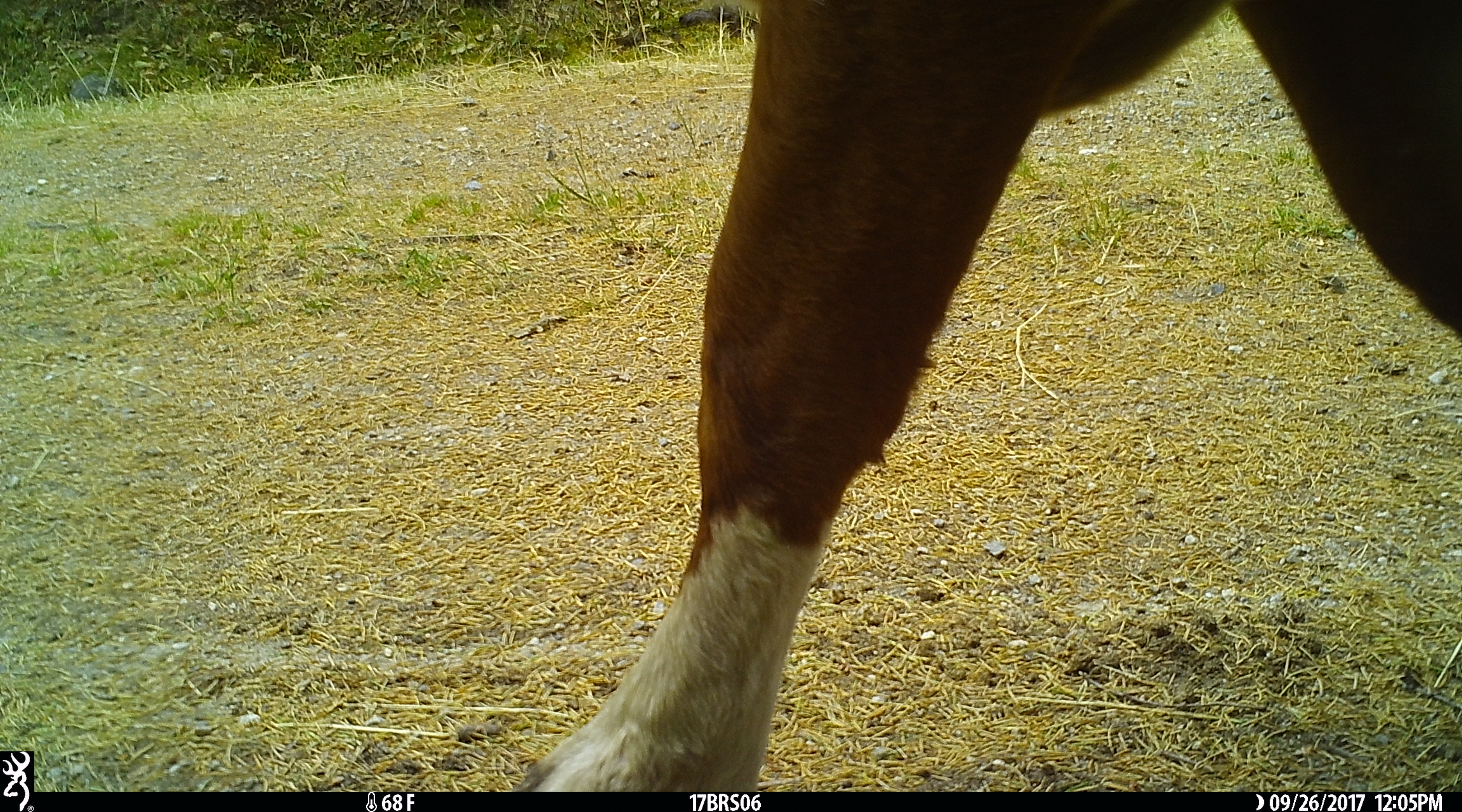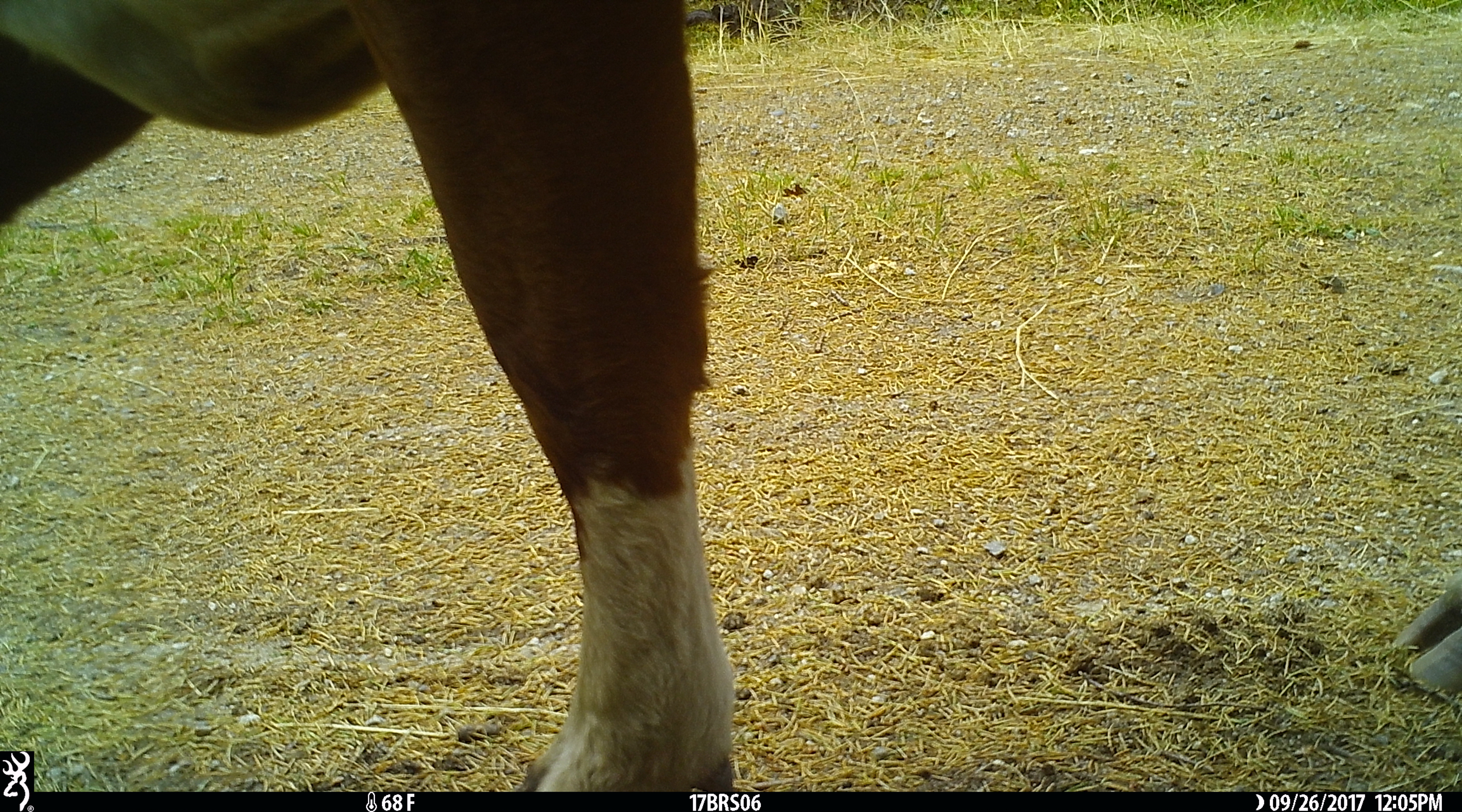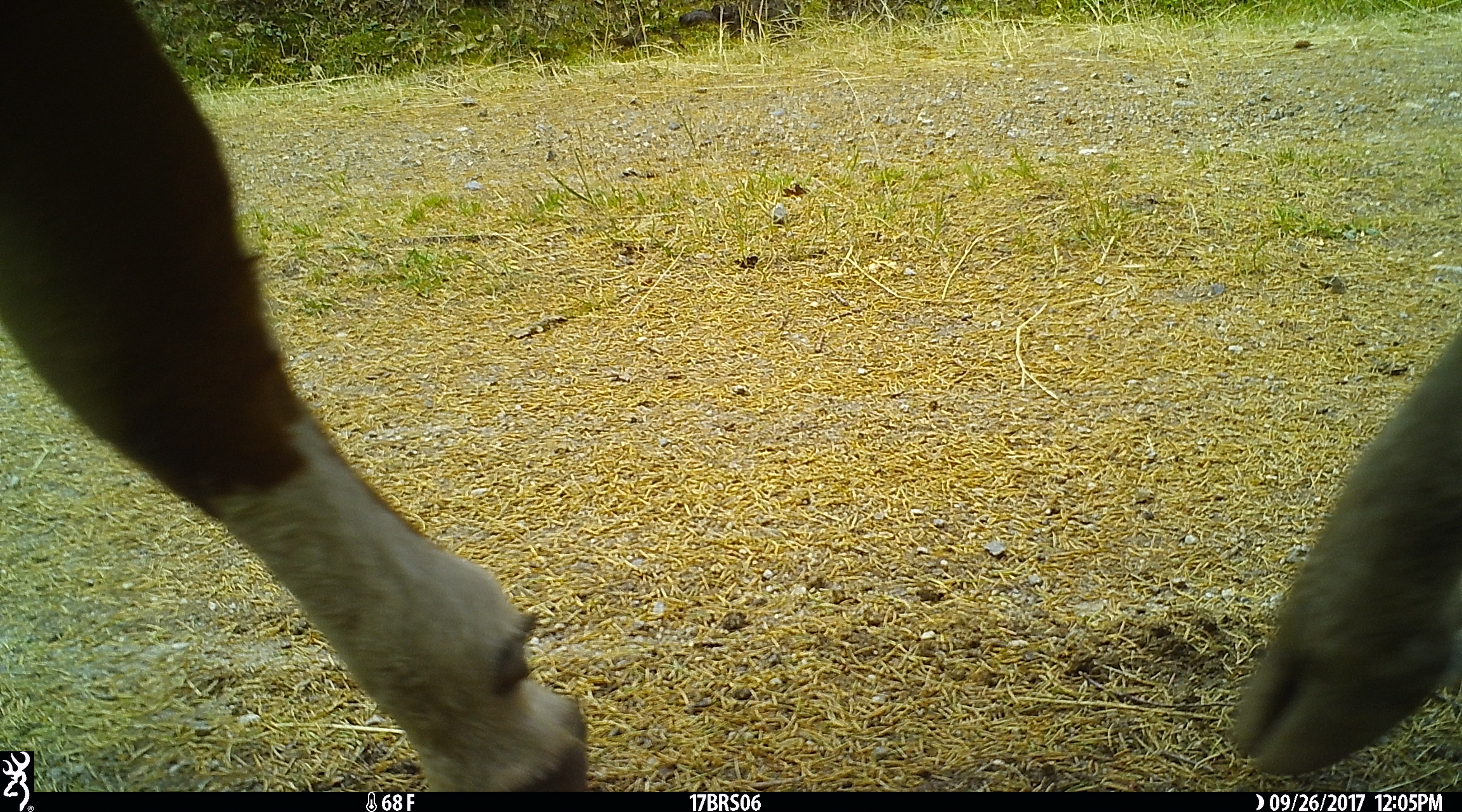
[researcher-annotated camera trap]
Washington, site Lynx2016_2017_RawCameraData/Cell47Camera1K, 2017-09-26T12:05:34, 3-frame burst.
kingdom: Animalia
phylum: Chordata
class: Mammalia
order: Artiodactyla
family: Bovidae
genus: Bos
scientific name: Bos taurus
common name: domestic cattle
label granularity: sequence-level